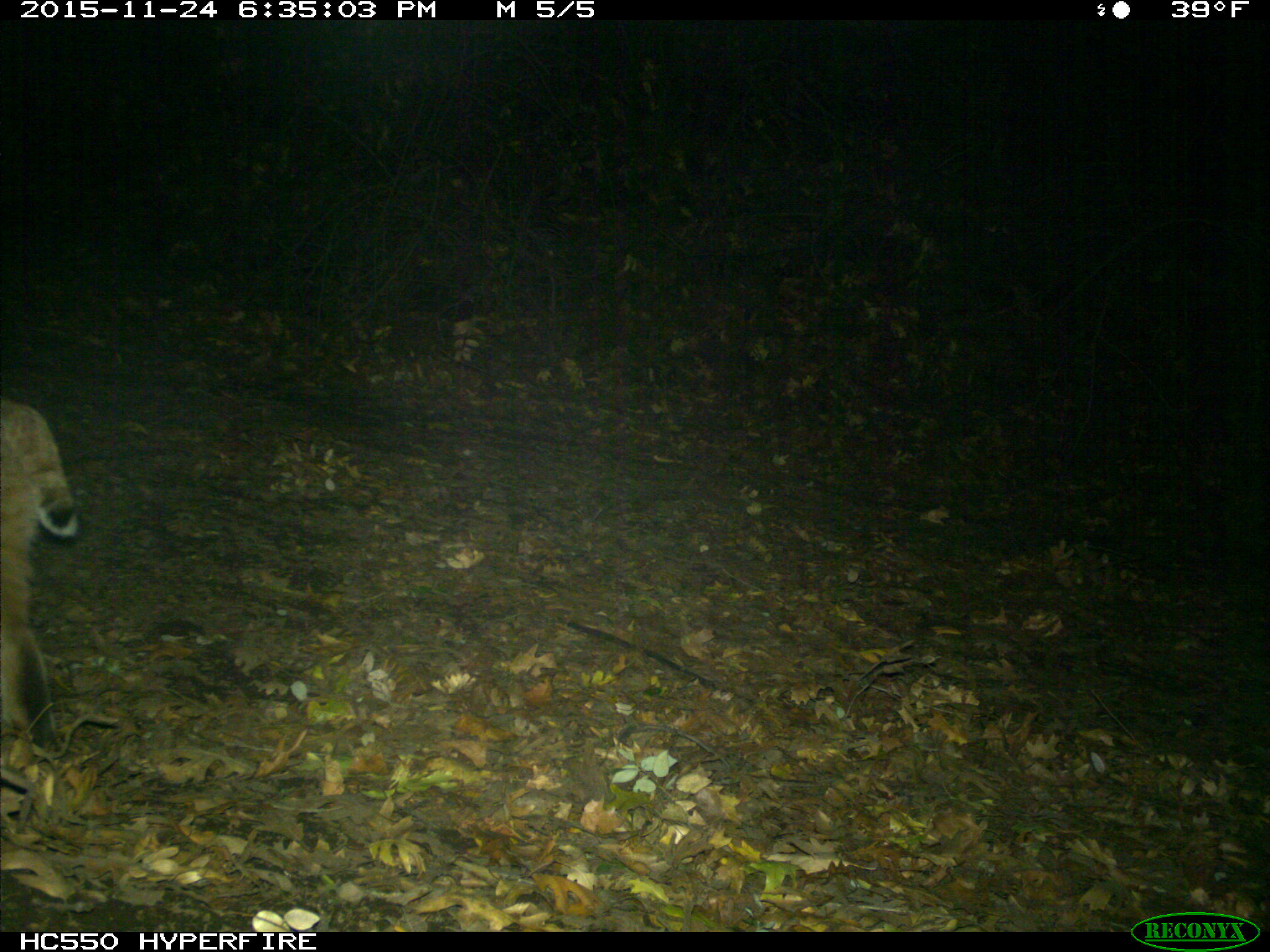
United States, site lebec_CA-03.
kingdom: Animalia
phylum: Chordata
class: Mammalia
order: Carnivora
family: Felidae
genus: Lynx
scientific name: Lynx rufus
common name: bobcat